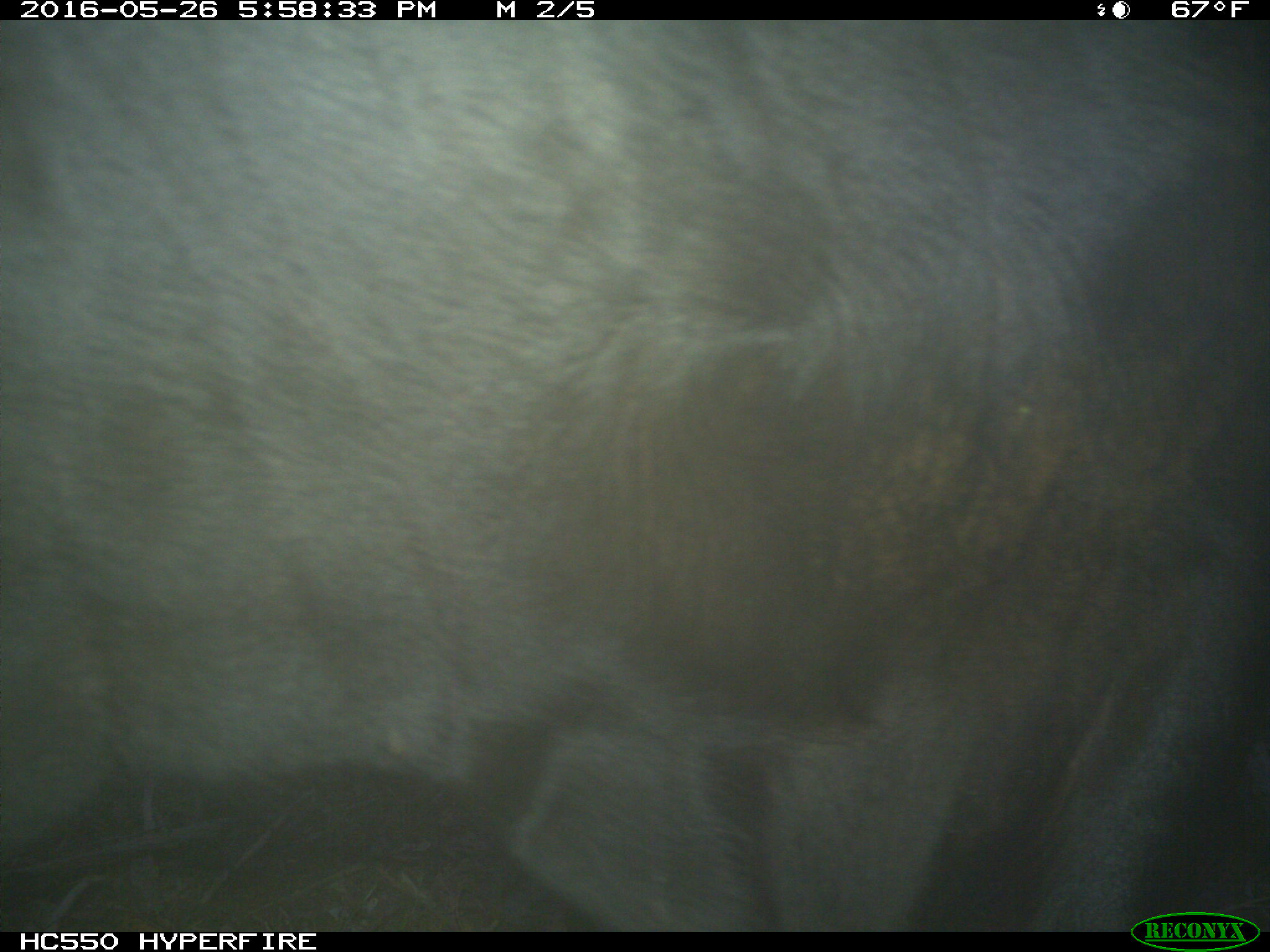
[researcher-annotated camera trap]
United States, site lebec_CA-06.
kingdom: Animalia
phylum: Chordata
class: Mammalia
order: Artiodactyla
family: Bovidae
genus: Bos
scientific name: Bos taurus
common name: domestic cow